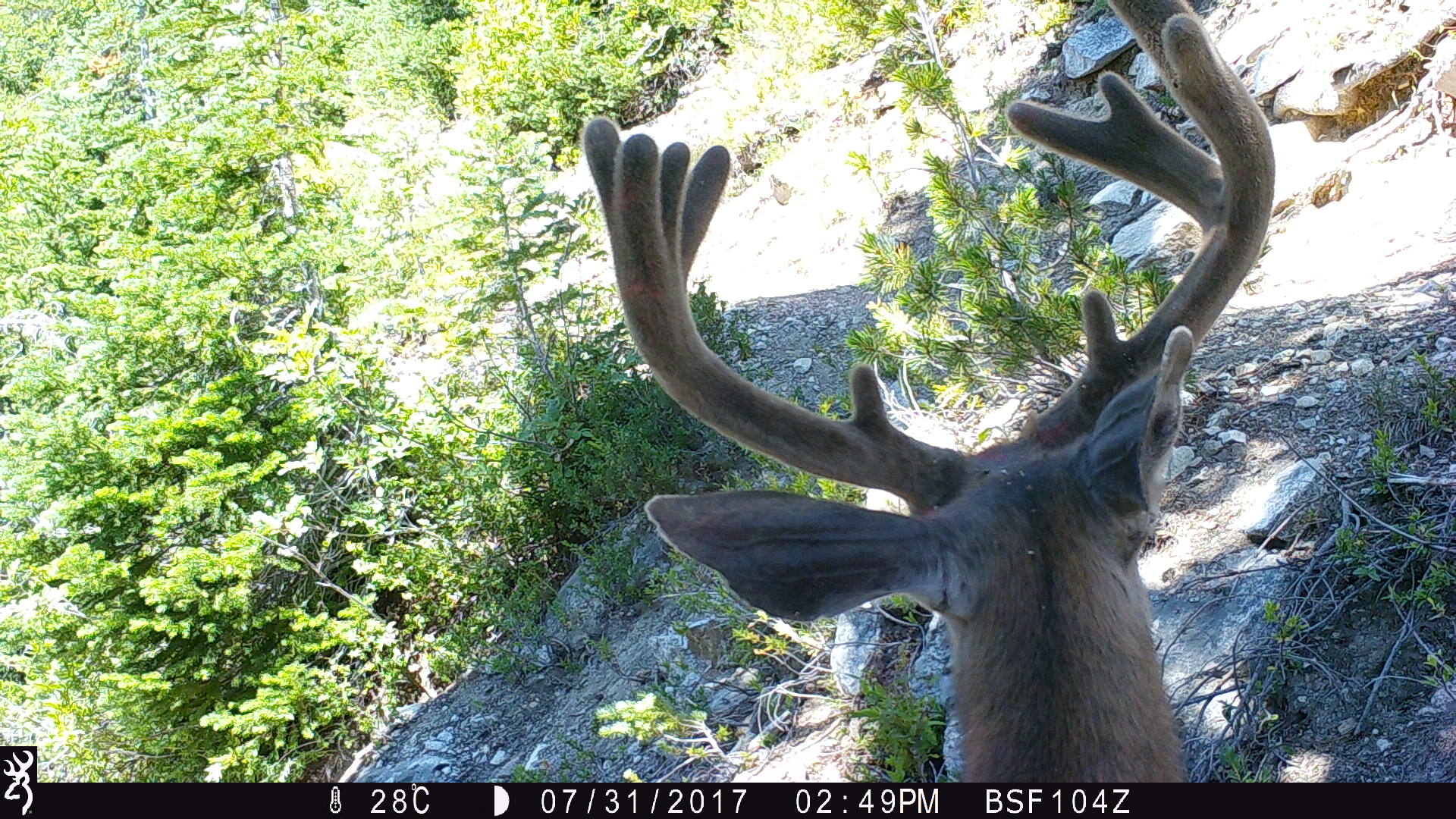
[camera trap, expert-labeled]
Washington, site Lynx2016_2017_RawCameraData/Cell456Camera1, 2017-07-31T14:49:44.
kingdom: Animalia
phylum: Chordata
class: Mammalia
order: Artiodactyla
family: Cervidae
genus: Odocoileus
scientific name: Odocoileus hemionus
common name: mule deer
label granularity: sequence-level